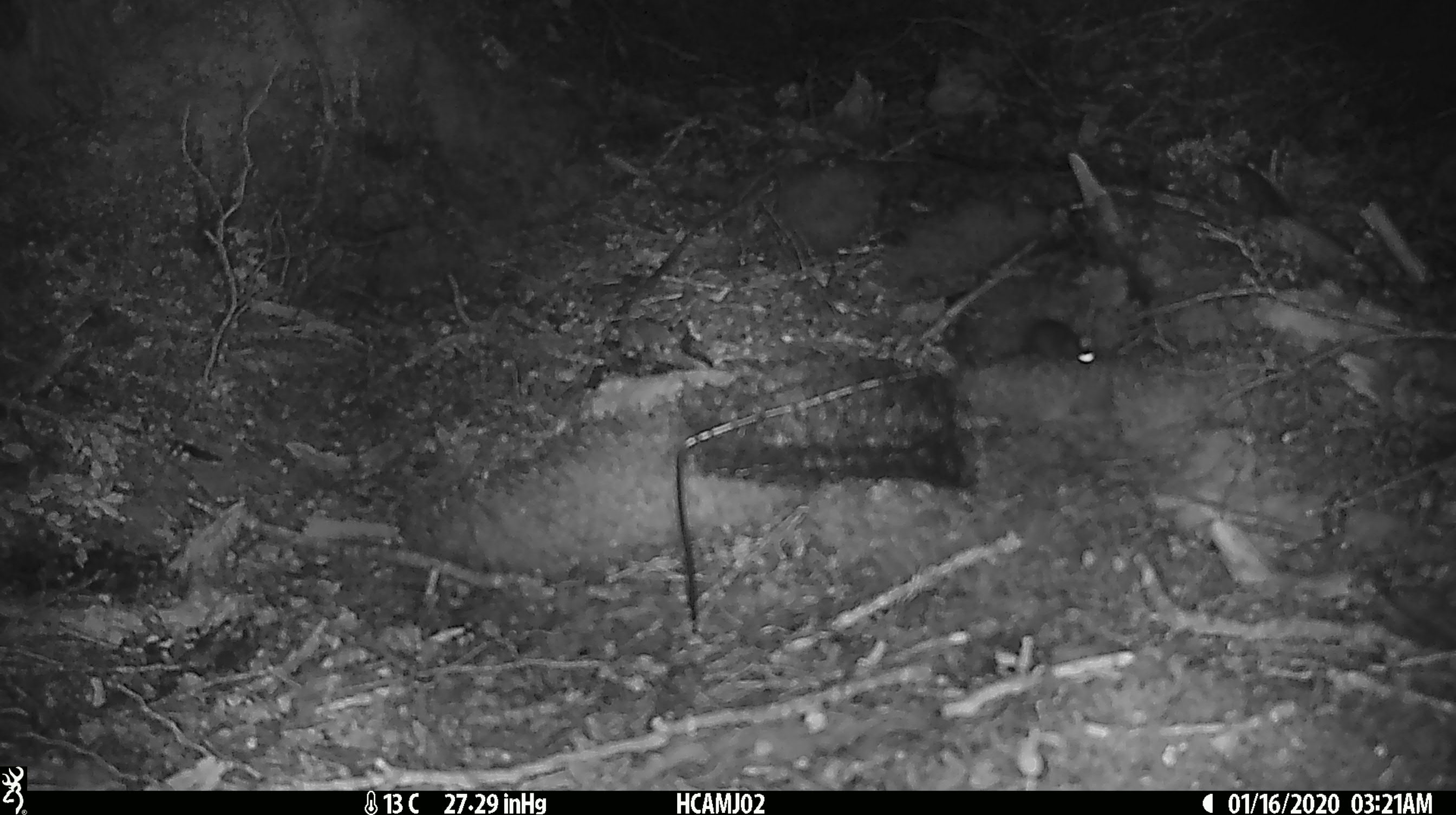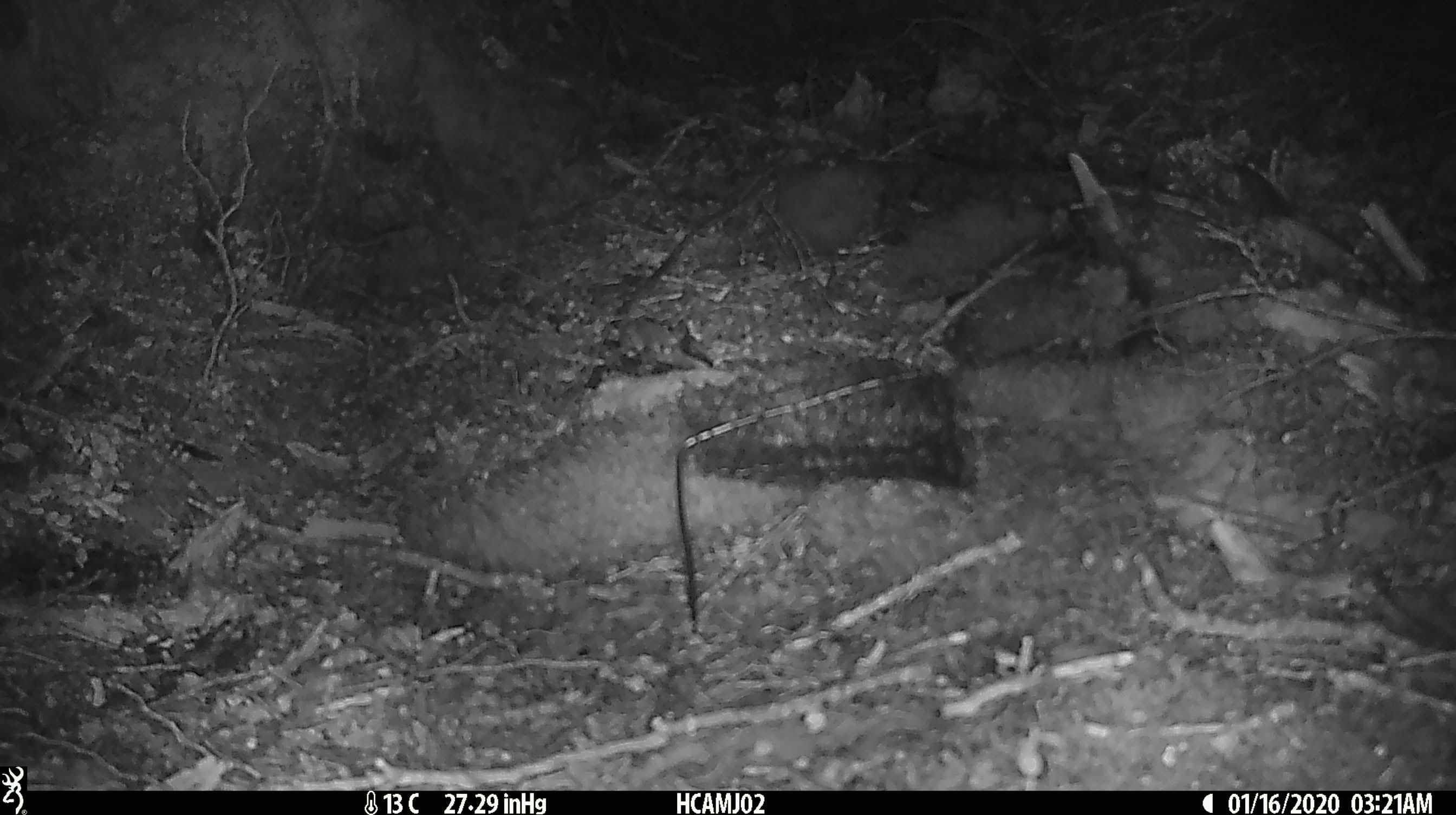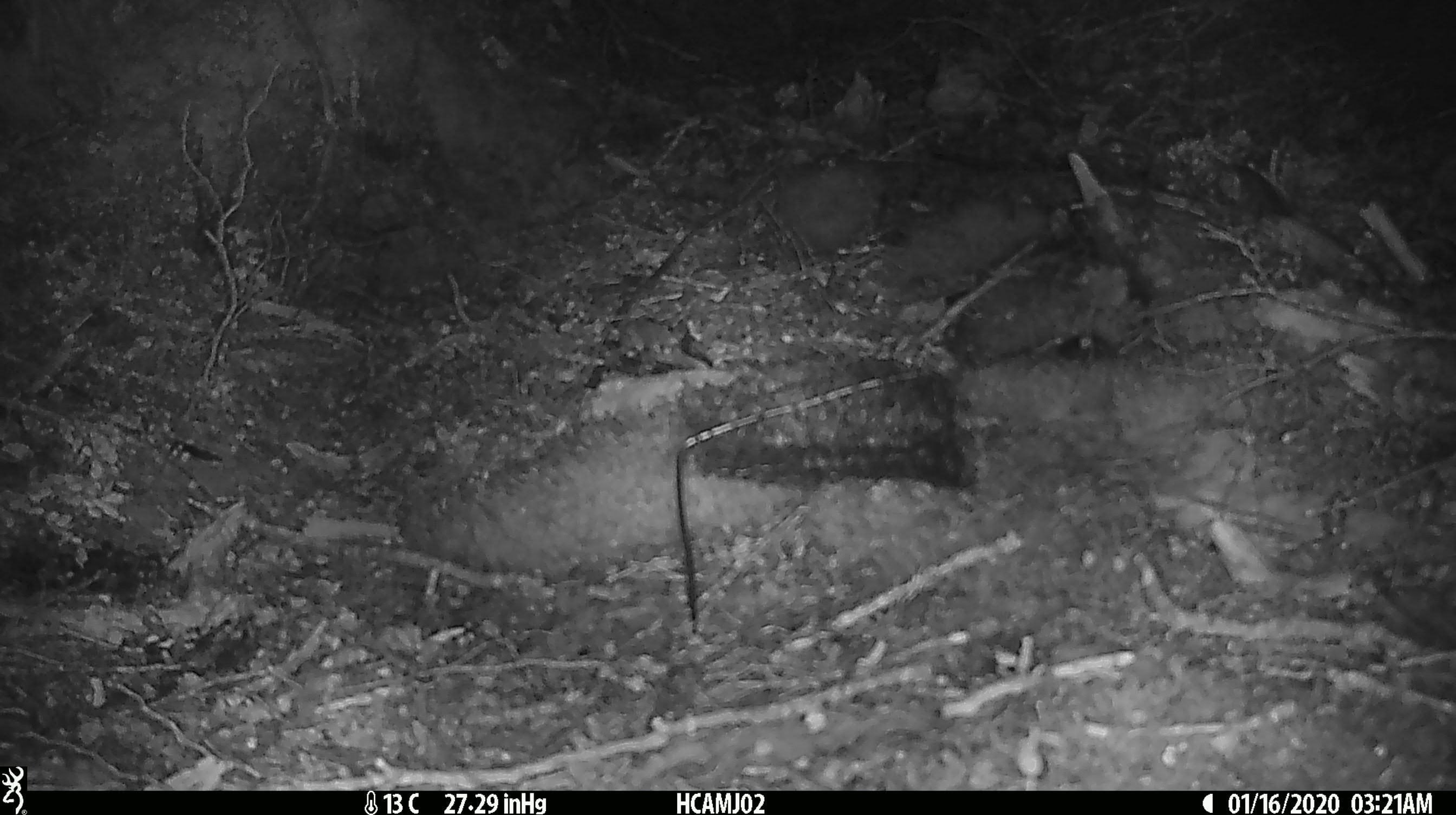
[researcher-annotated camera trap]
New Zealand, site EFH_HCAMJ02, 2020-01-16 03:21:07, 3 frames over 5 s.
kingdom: Animalia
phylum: Chordata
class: Mammalia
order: Rodentia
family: Muridae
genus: Mus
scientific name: Mus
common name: mouse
Mouse (Mus).